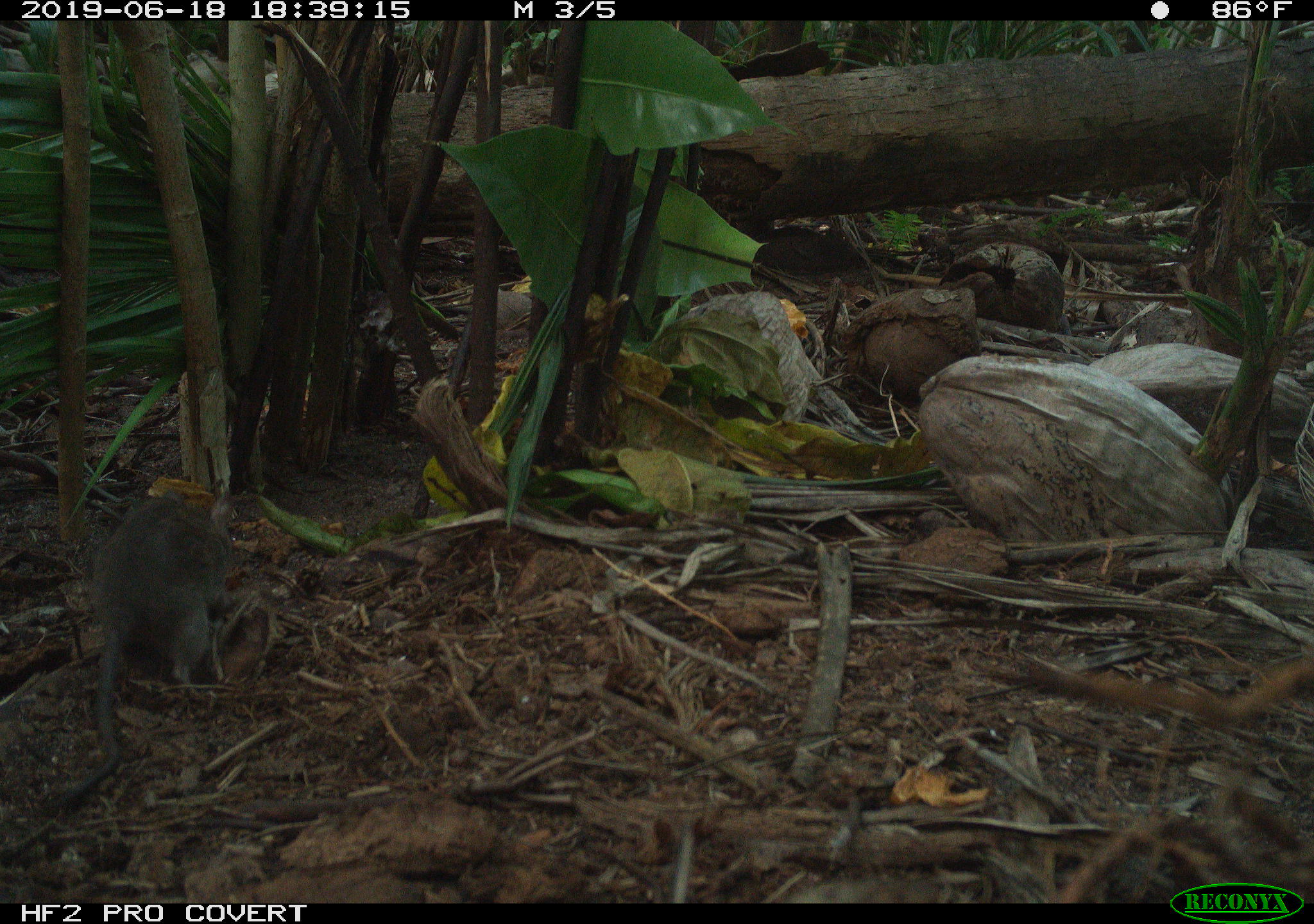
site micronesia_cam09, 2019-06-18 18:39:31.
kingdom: Animalia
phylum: Chordata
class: Mammalia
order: Rodentia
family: Muridae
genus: Rattus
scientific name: Rattus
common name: rat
Rat (Rattus).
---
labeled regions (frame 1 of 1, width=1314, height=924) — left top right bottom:
rat: 55 475 255 817